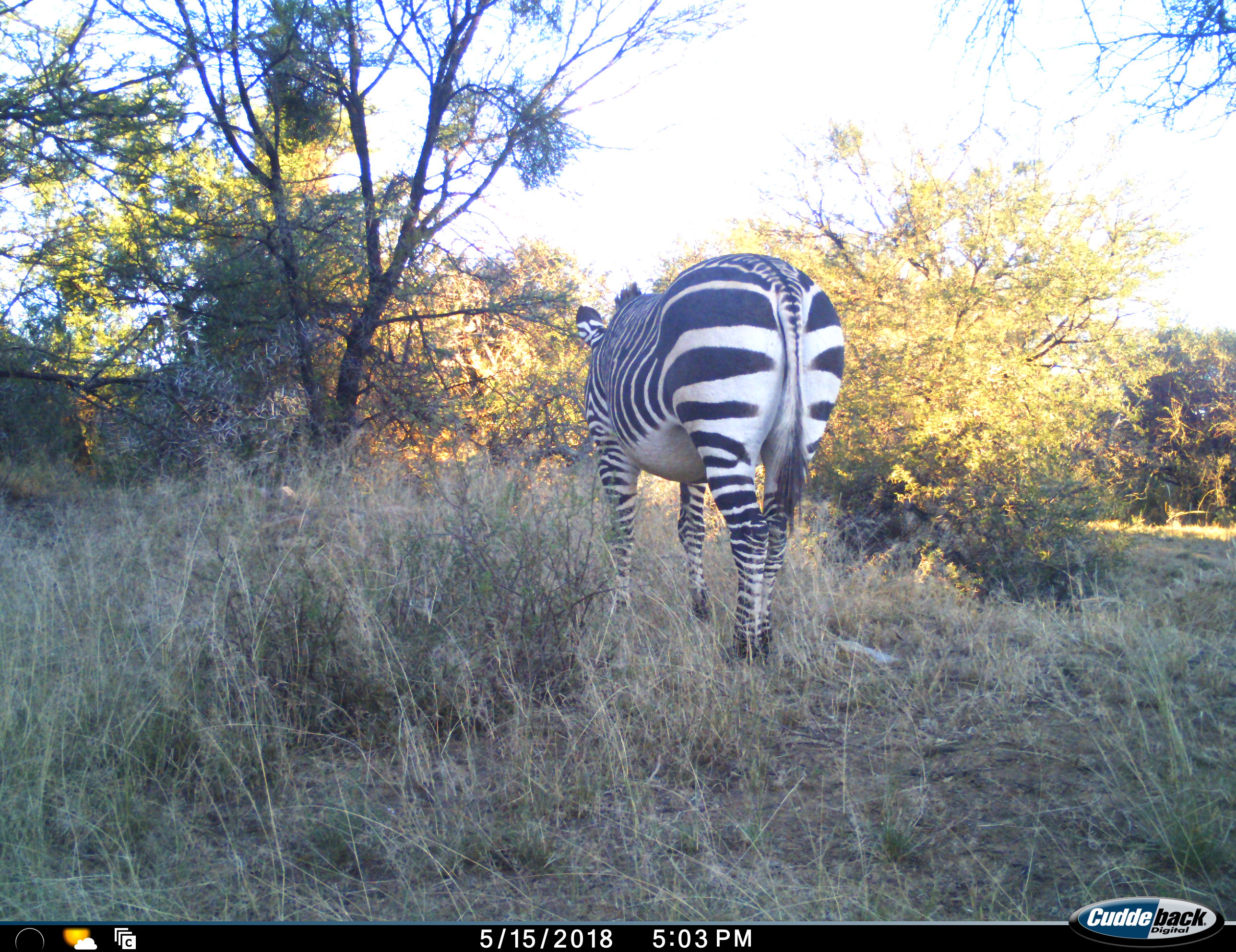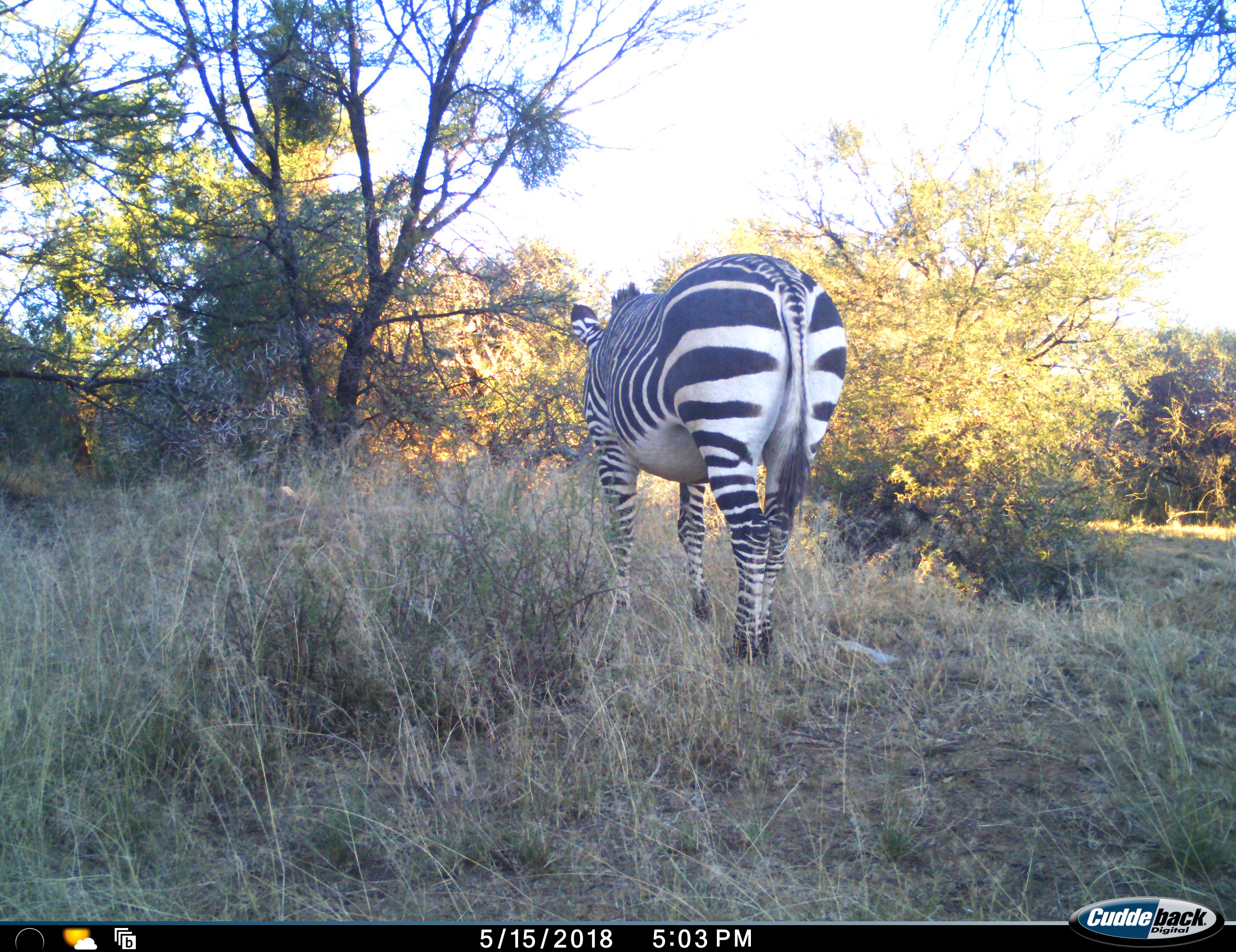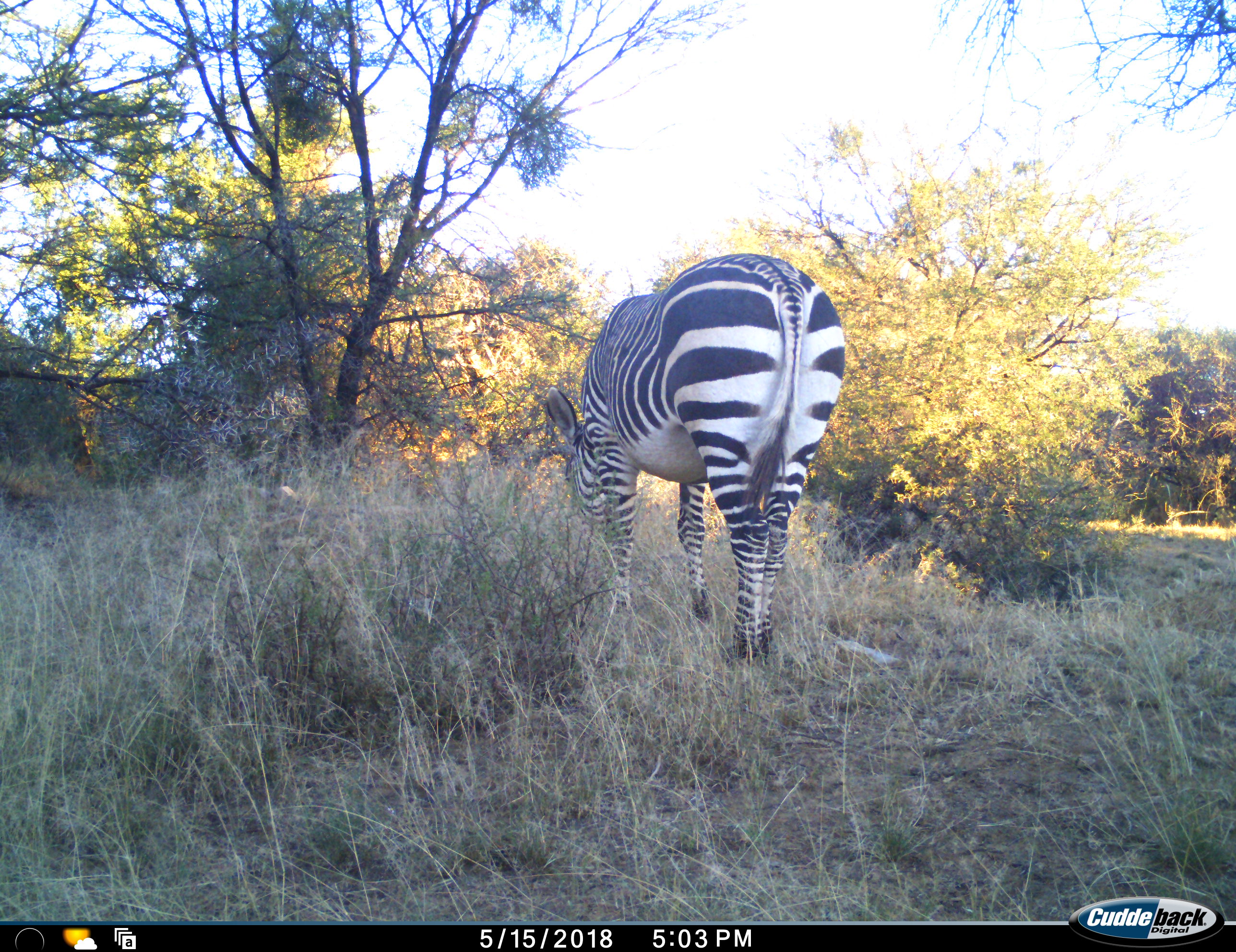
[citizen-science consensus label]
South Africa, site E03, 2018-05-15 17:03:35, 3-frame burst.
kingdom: Animalia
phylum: Chordata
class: Mammalia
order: Perissodactyla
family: Equidae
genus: Equus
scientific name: Equus zebra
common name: mountain zebra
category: zebramountain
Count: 1.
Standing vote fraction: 75%.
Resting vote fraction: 0%.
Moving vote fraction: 12%.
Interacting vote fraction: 0%.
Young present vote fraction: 0%.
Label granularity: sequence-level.